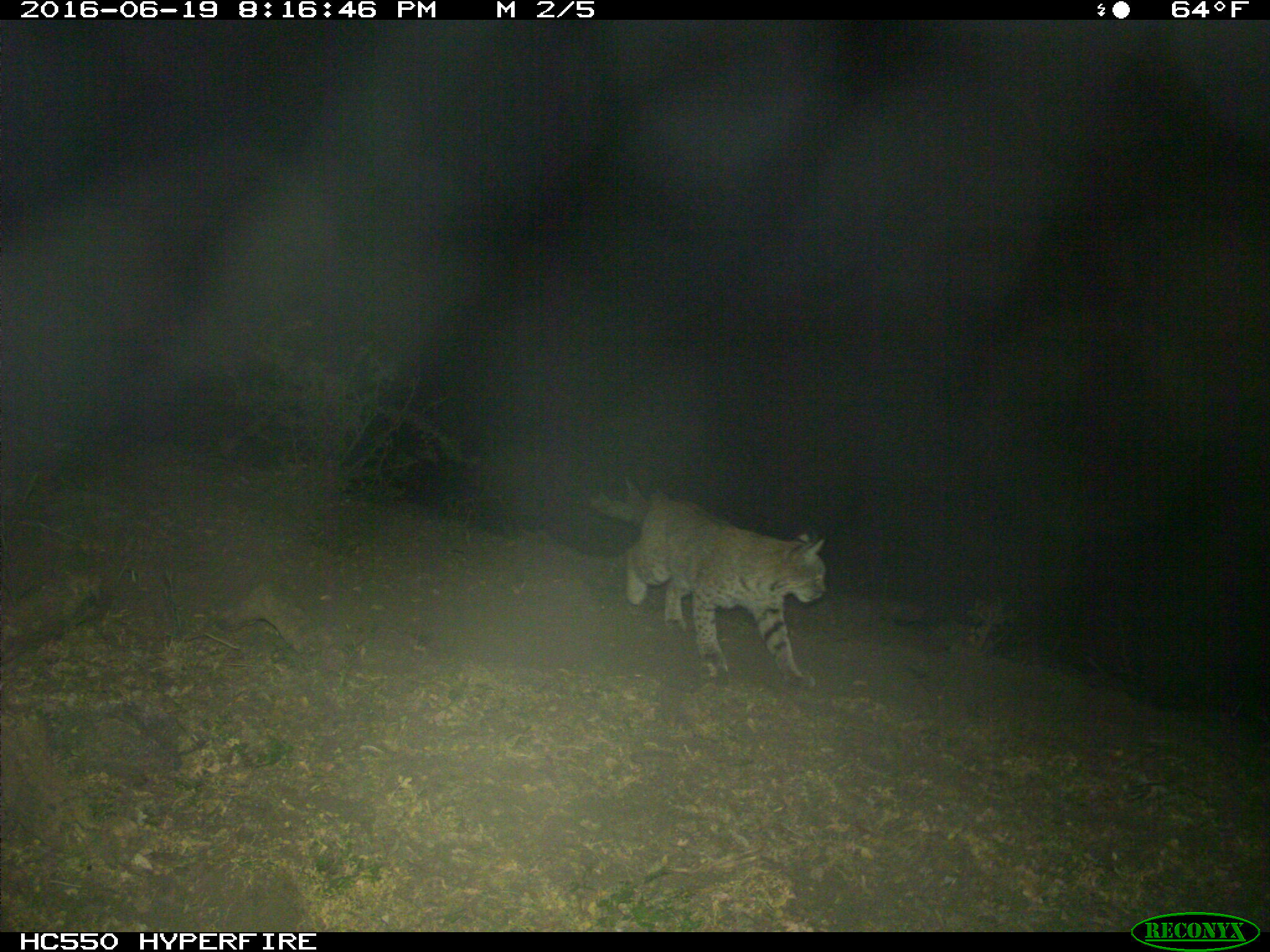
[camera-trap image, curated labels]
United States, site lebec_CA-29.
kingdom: Animalia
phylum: Chordata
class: Mammalia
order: Carnivora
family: Felidae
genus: Lynx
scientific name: Lynx rufus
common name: bobcat